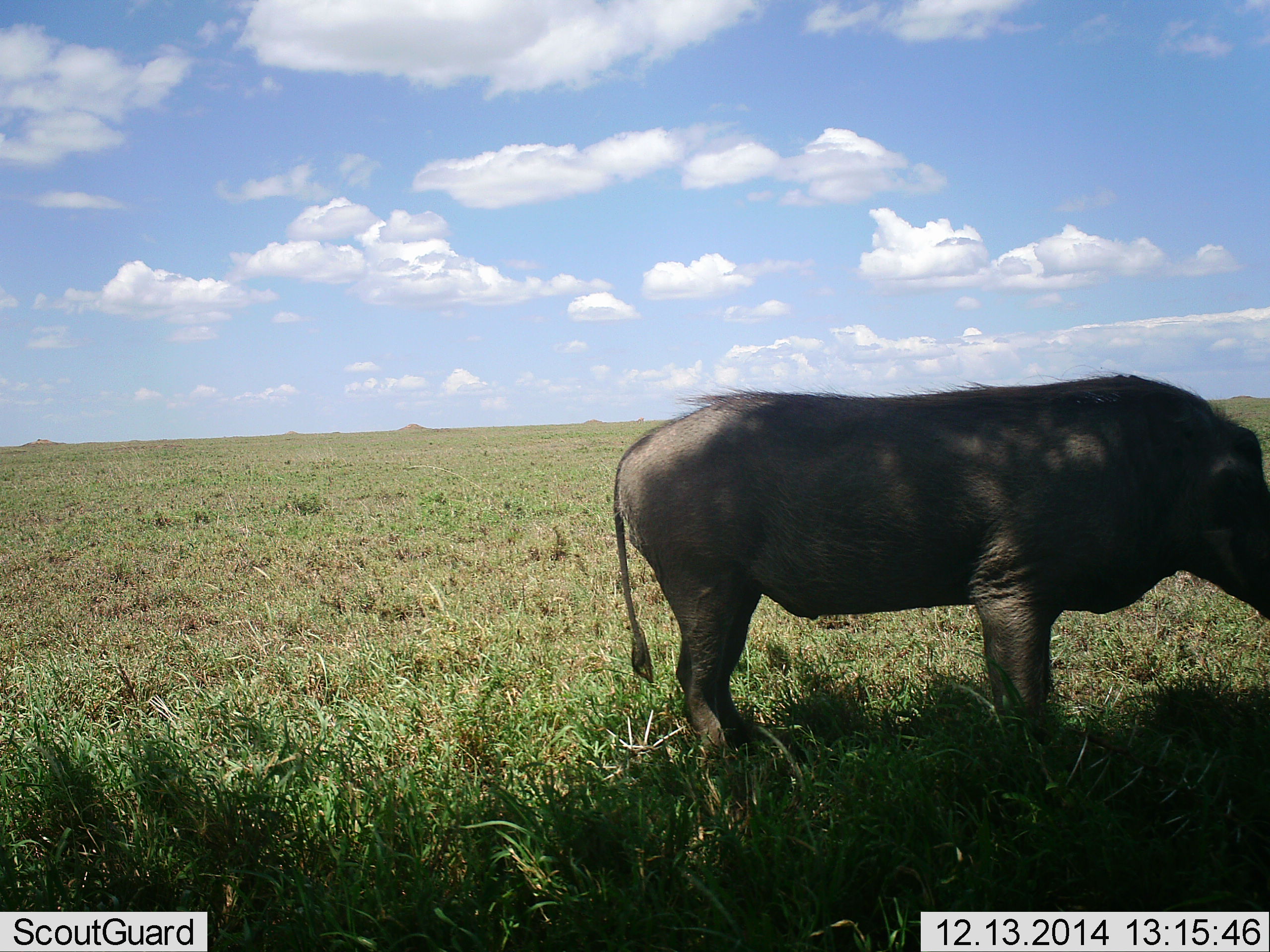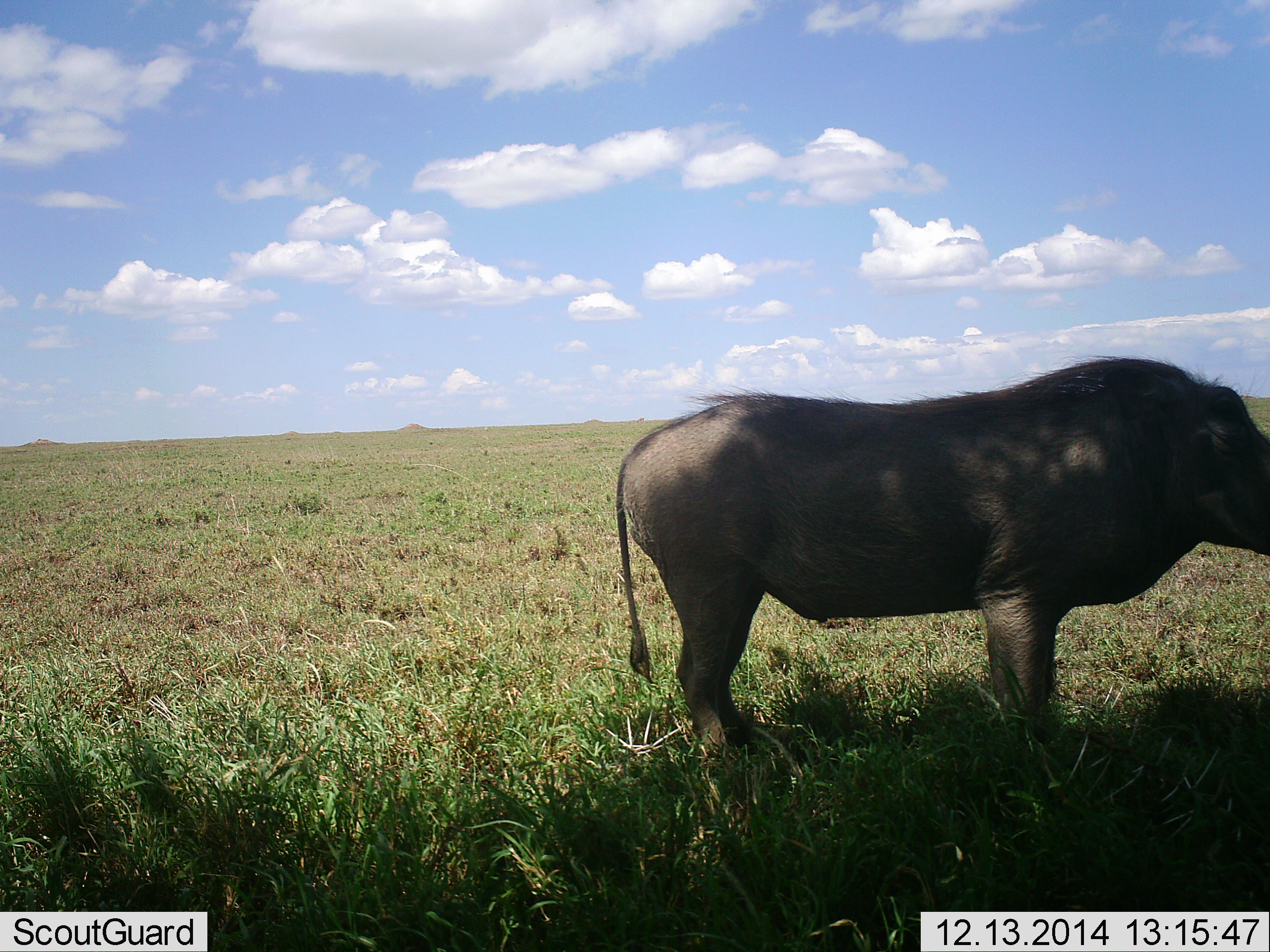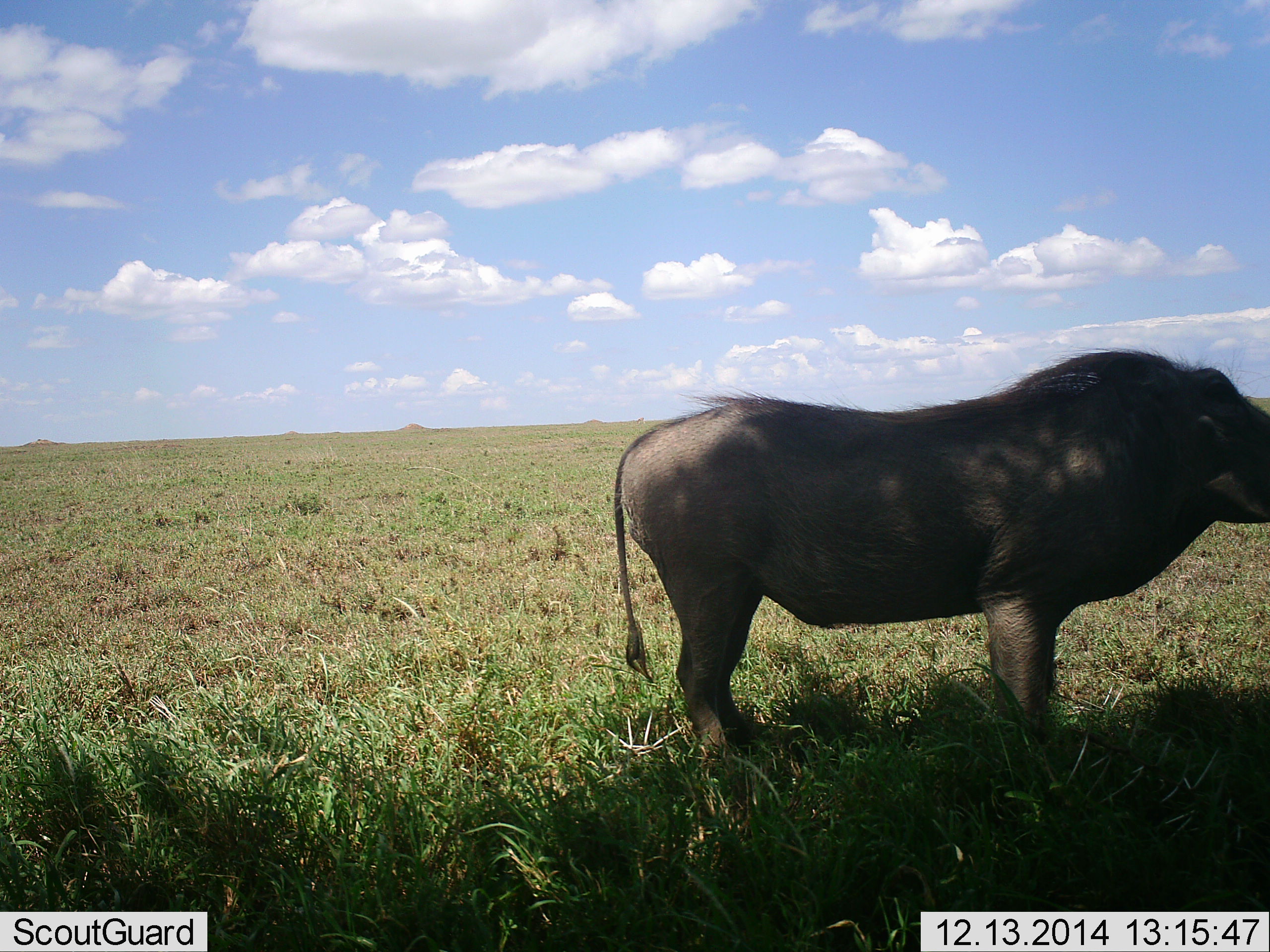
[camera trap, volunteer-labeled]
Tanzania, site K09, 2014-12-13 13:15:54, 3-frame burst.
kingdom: Animalia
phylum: Chordata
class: Mammalia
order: Artiodactyla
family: Suidae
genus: Phacochoerus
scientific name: Phacochoerus africanus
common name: warthog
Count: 1.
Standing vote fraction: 80%.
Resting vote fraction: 0%.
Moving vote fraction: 0%.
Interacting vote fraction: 0%.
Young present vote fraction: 0%.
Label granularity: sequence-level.